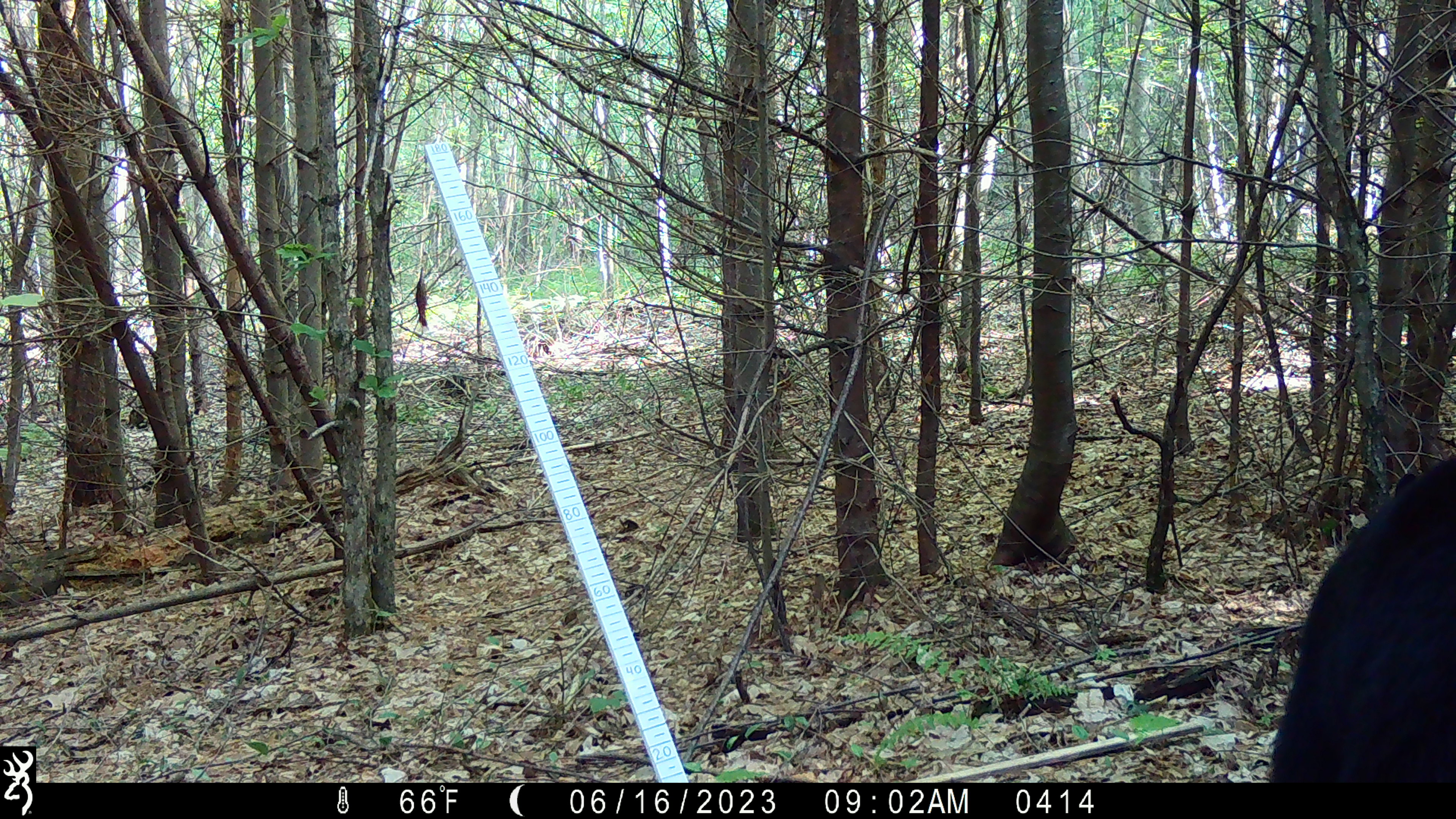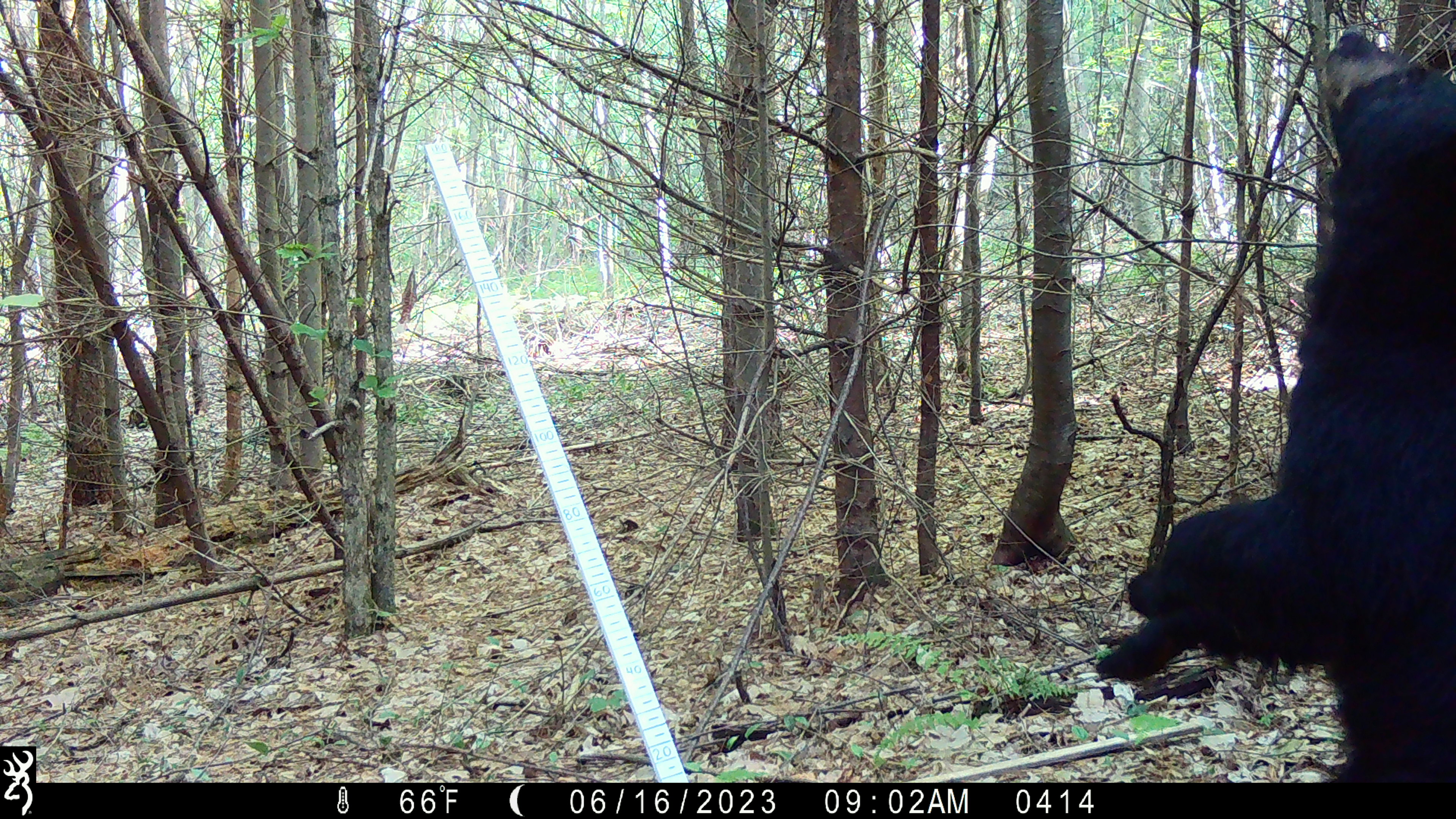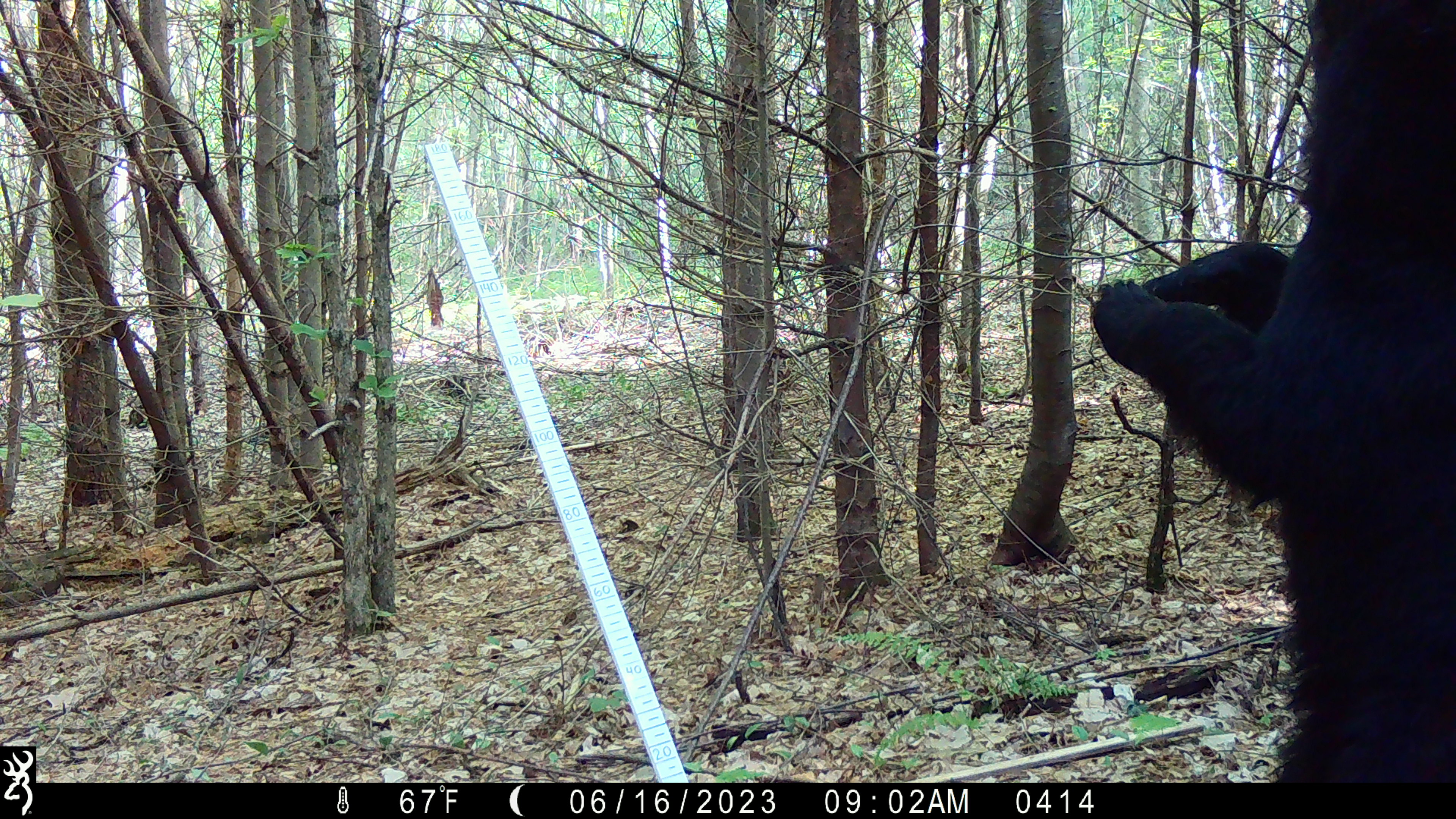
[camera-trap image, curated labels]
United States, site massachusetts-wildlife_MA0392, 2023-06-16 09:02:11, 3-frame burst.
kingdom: Animalia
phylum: Chordata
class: Mammalia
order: Carnivora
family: Ursidae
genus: Ursus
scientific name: Ursus americanus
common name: black bear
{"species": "black bear (Ursus americanus)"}